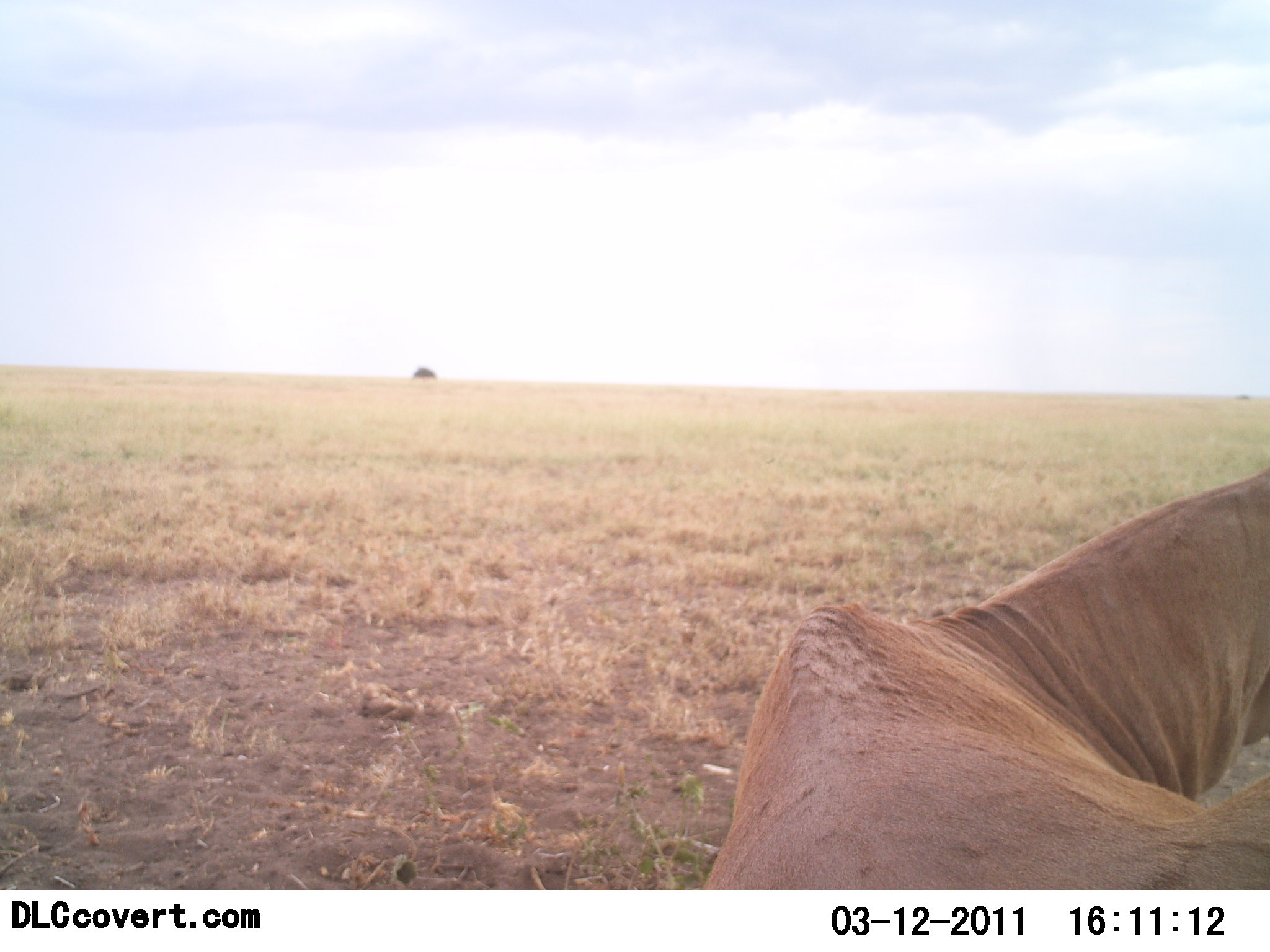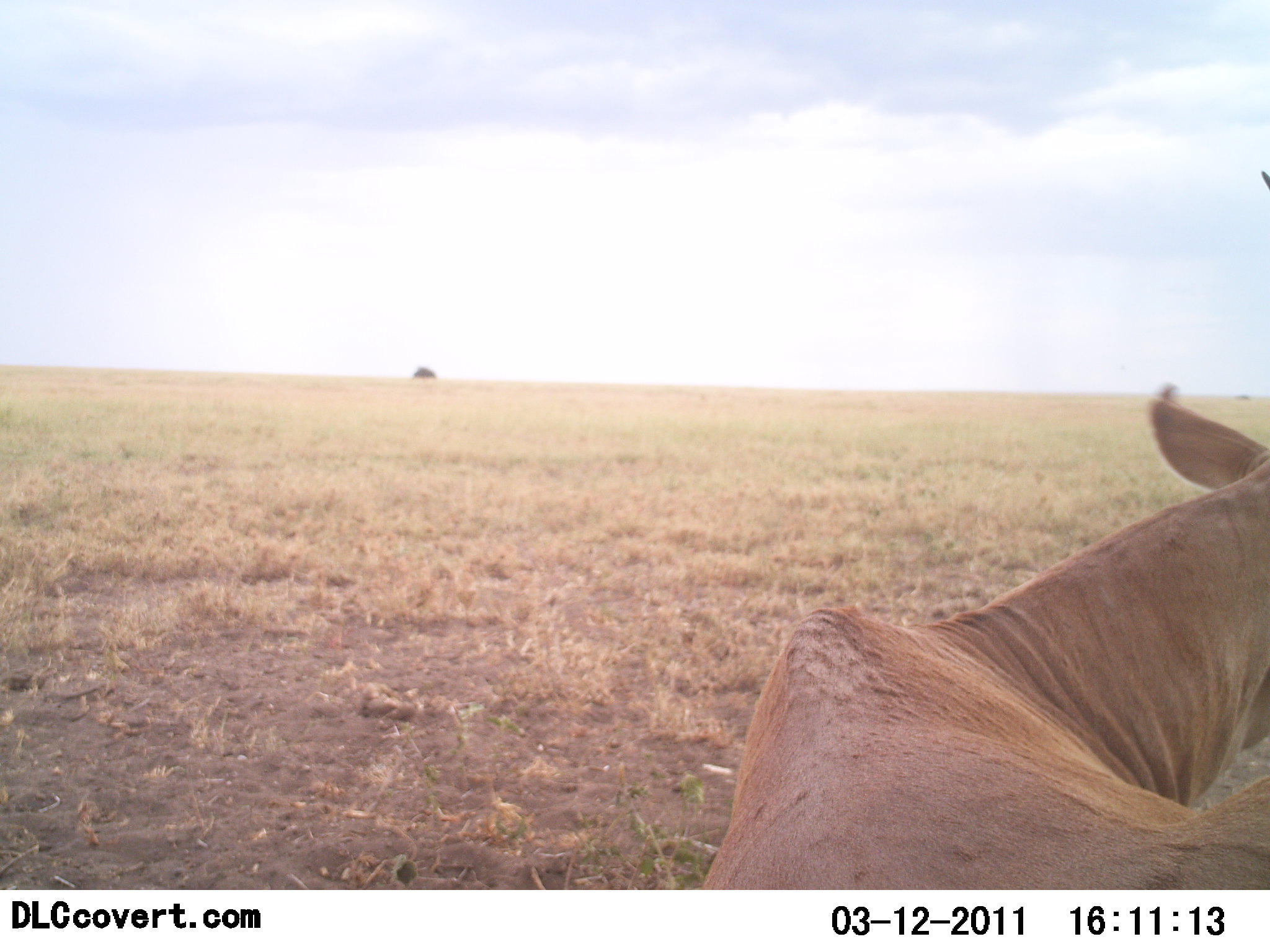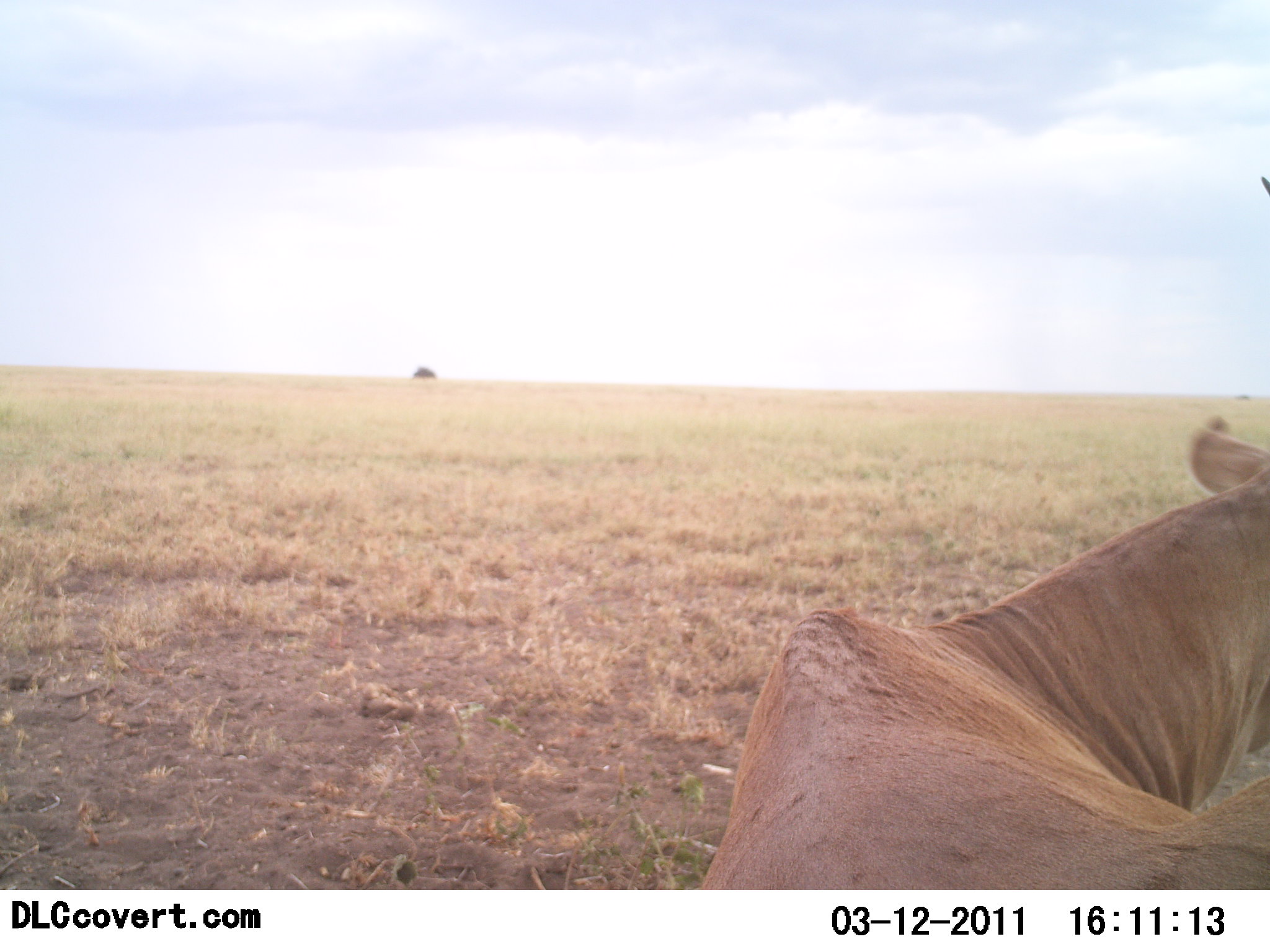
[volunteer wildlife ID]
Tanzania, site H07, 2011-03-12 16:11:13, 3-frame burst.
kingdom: Animalia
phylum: Chordata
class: Mammalia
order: Artiodactyla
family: Bovidae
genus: Alcelaphus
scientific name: Alcelaphus buselaphus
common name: hartebeest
Hartebeest (Alcelaphus buselaphus), count 1. Behavior (volunteer vote fractions): standing 44%, resting 56%, moving 0%, interacting 0%. Young present (vote fraction): 0%. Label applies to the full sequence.